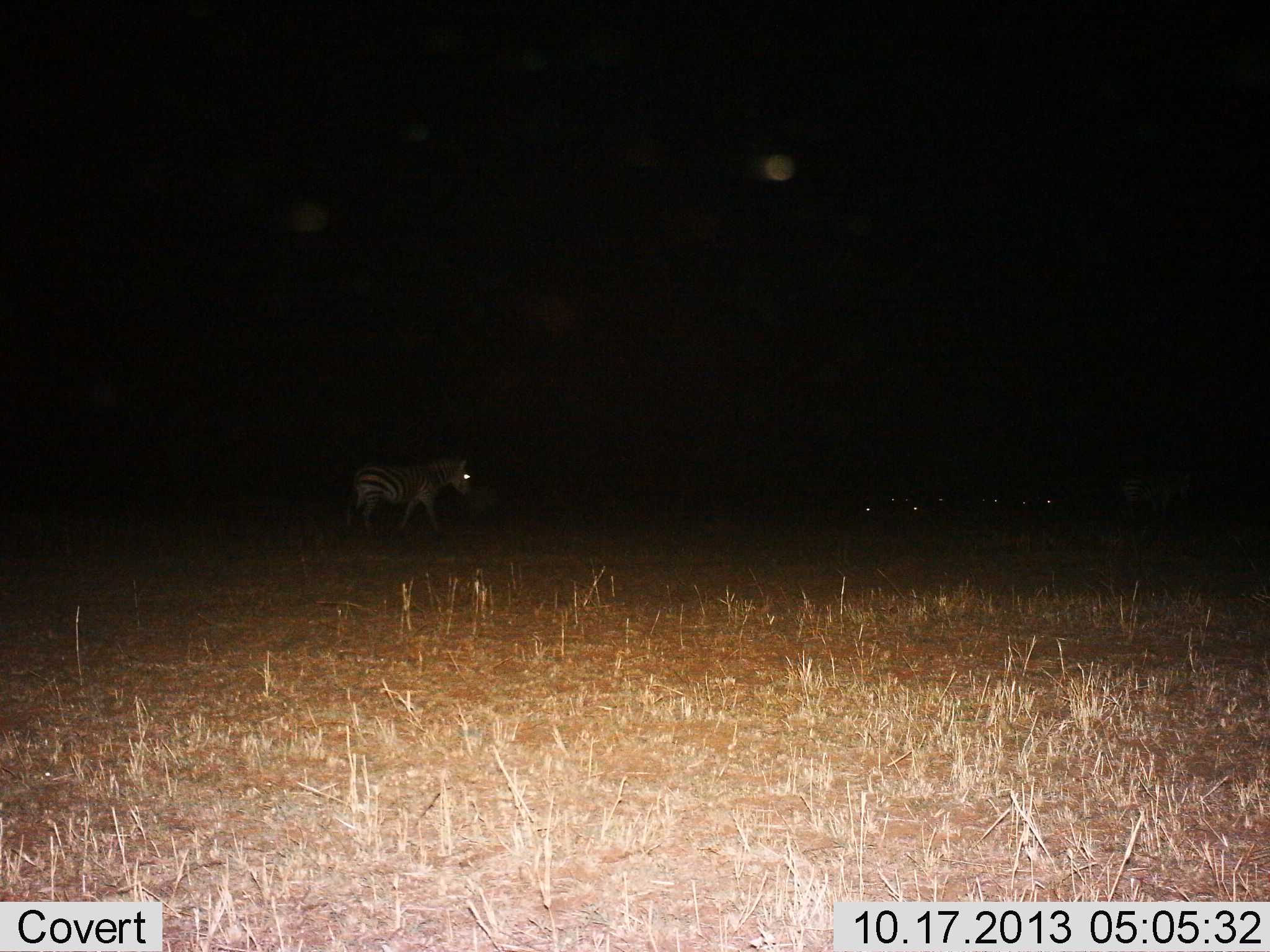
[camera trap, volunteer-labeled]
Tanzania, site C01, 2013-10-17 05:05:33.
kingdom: Animalia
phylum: Chordata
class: Mammalia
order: Perissodactyla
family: Equidae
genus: Equus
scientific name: Equus quagga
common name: plains zebra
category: zebra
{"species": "zebra (plains zebra) (Equus quagga)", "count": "1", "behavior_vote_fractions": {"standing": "20%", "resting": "5%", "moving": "70%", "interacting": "0%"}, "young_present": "0%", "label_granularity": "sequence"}